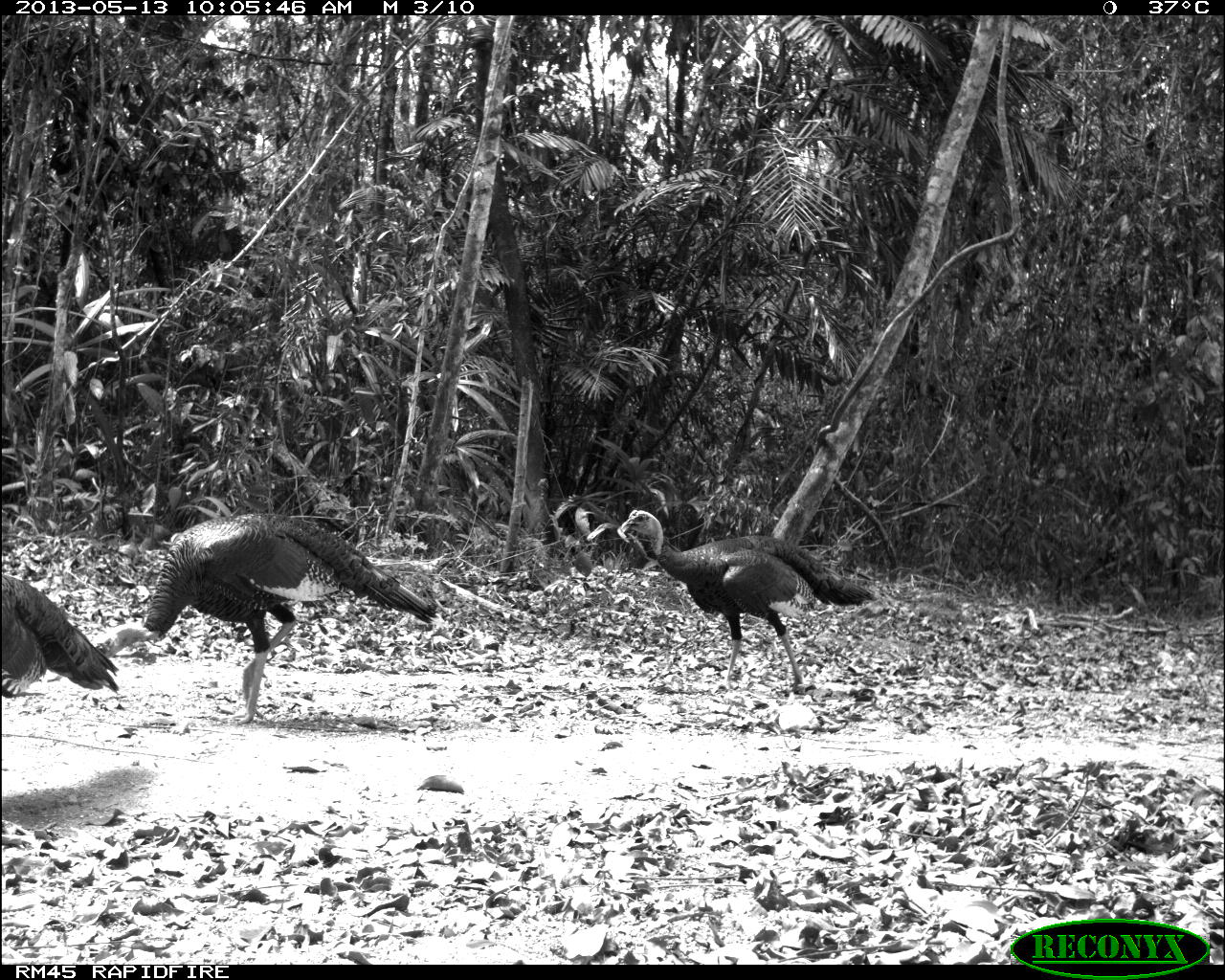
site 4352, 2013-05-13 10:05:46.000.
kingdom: Animalia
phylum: Chordata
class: Aves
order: Galliformes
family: Phasianidae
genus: Meleagris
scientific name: Meleagris ocellata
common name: ocellated turkey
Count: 4.